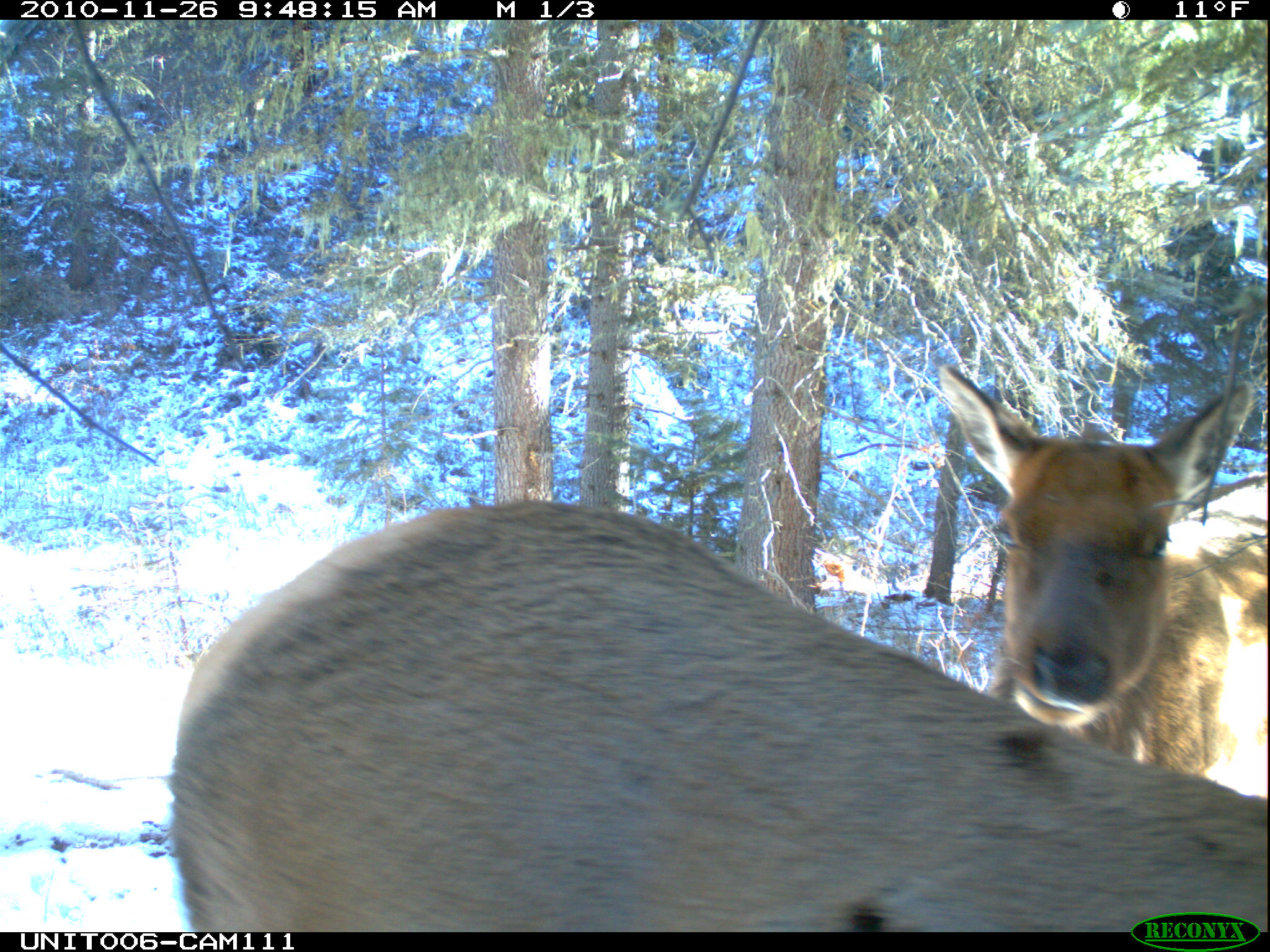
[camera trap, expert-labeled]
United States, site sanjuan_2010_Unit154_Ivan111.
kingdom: Animalia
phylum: Chordata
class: Mammalia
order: Artiodactyla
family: Cervidae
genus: Cervus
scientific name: Cervus elaphus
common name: red deer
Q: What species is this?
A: Cervus elaphus (red deer).